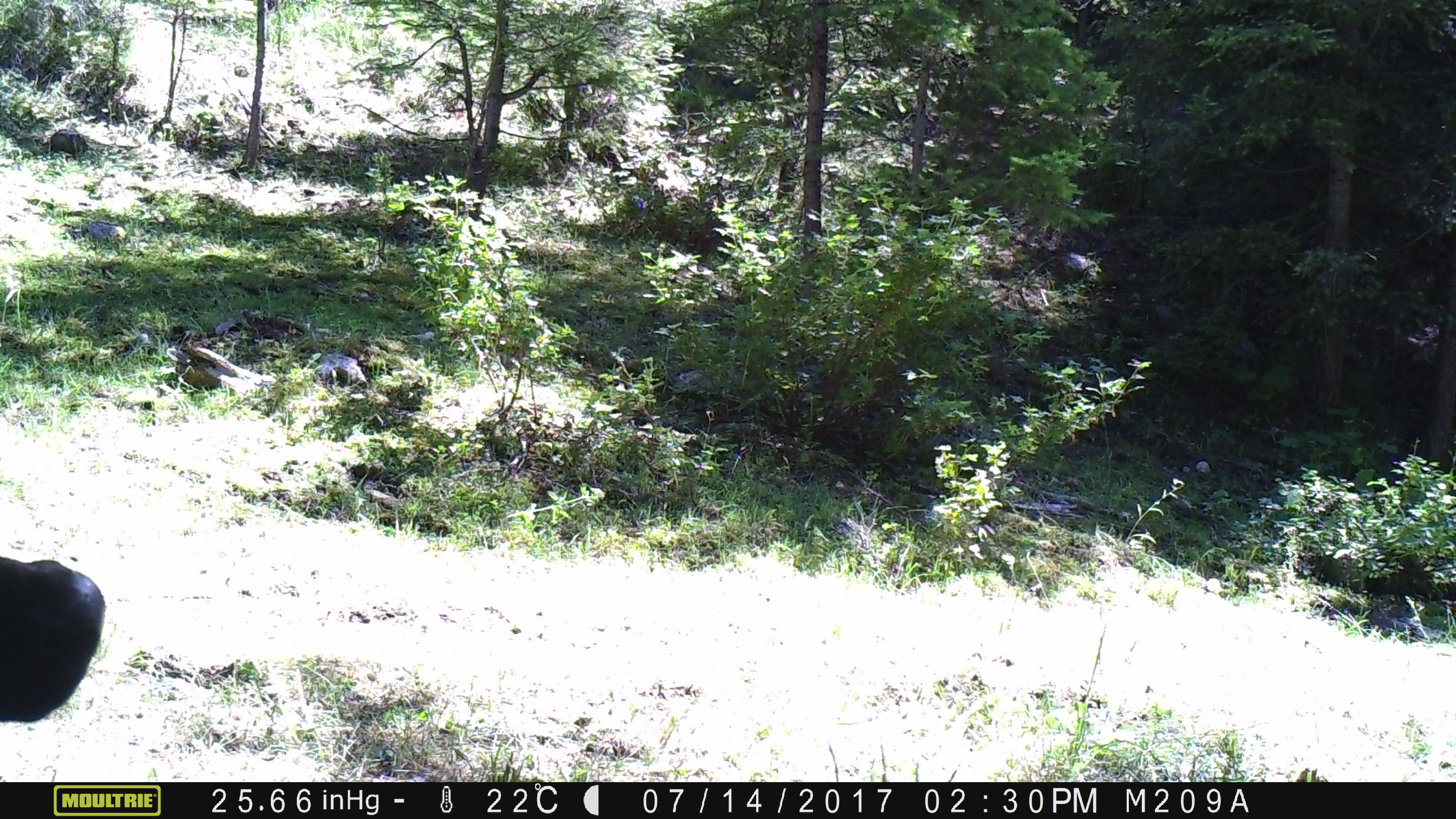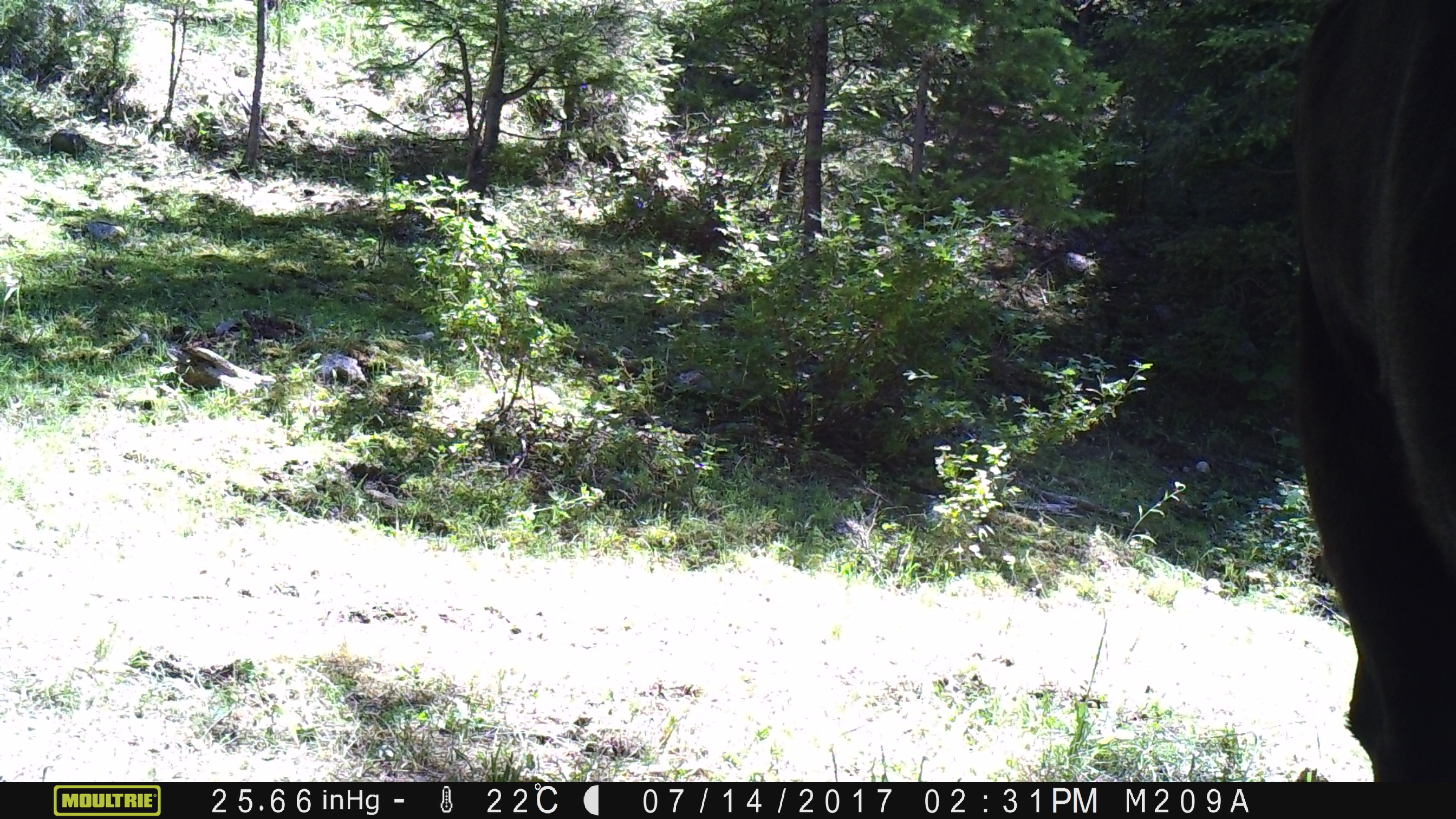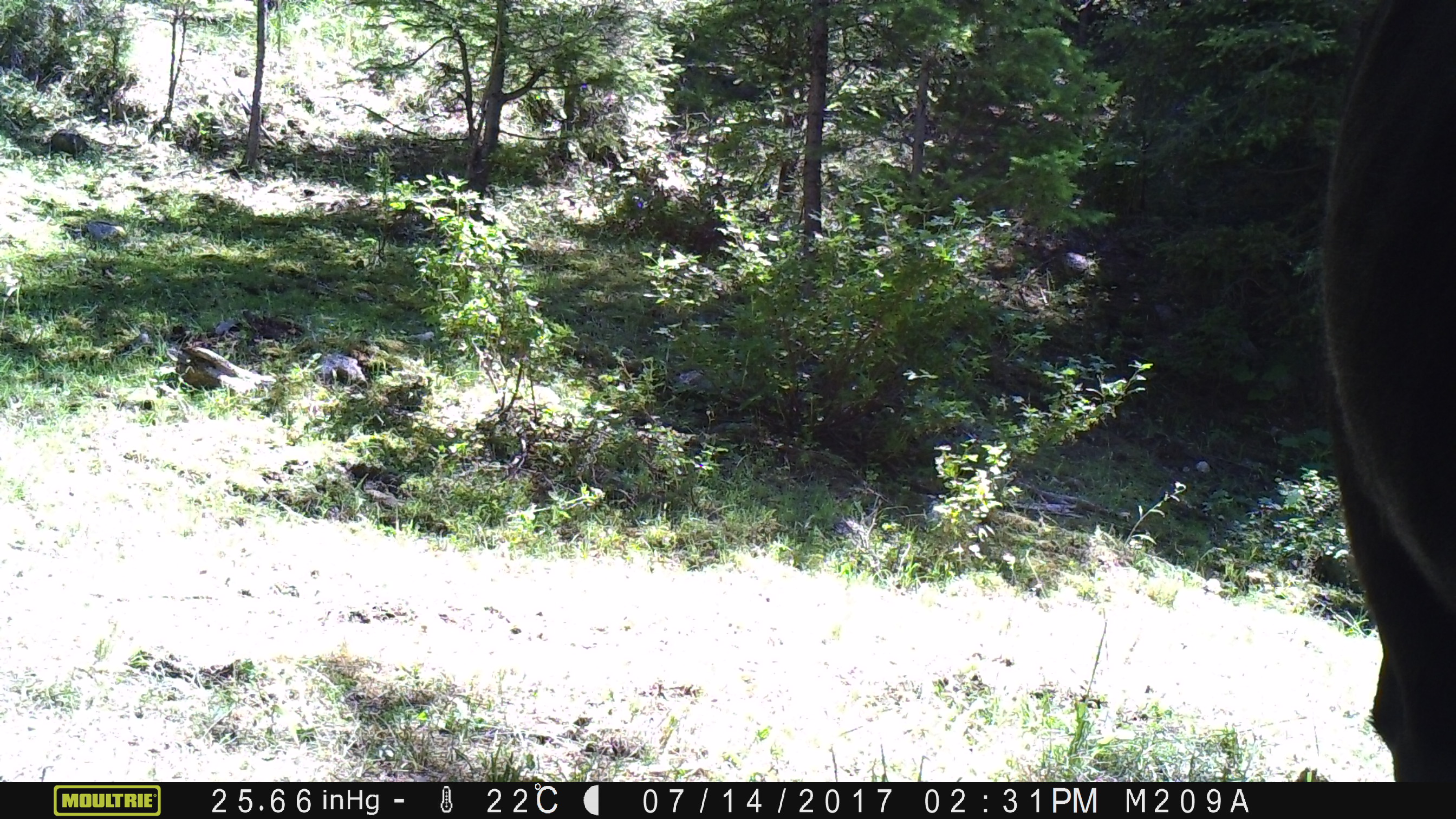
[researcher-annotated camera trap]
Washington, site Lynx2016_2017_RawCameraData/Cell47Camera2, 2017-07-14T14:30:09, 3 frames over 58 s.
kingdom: Animalia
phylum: Chordata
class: Mammalia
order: Artiodactyla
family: Bovidae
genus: Bos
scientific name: Bos taurus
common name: domestic cattle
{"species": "domestic cattle (Bos taurus)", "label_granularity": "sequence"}